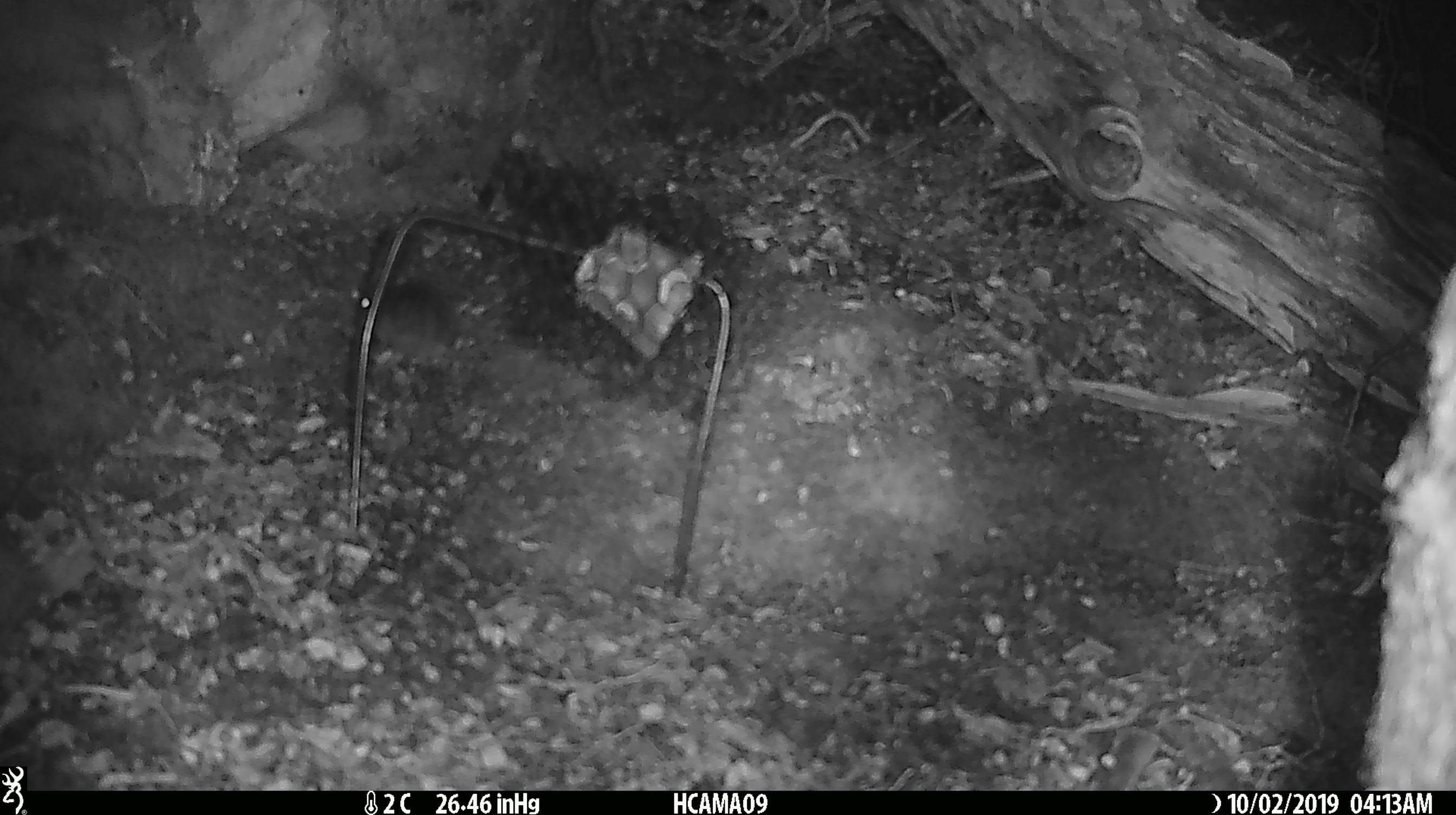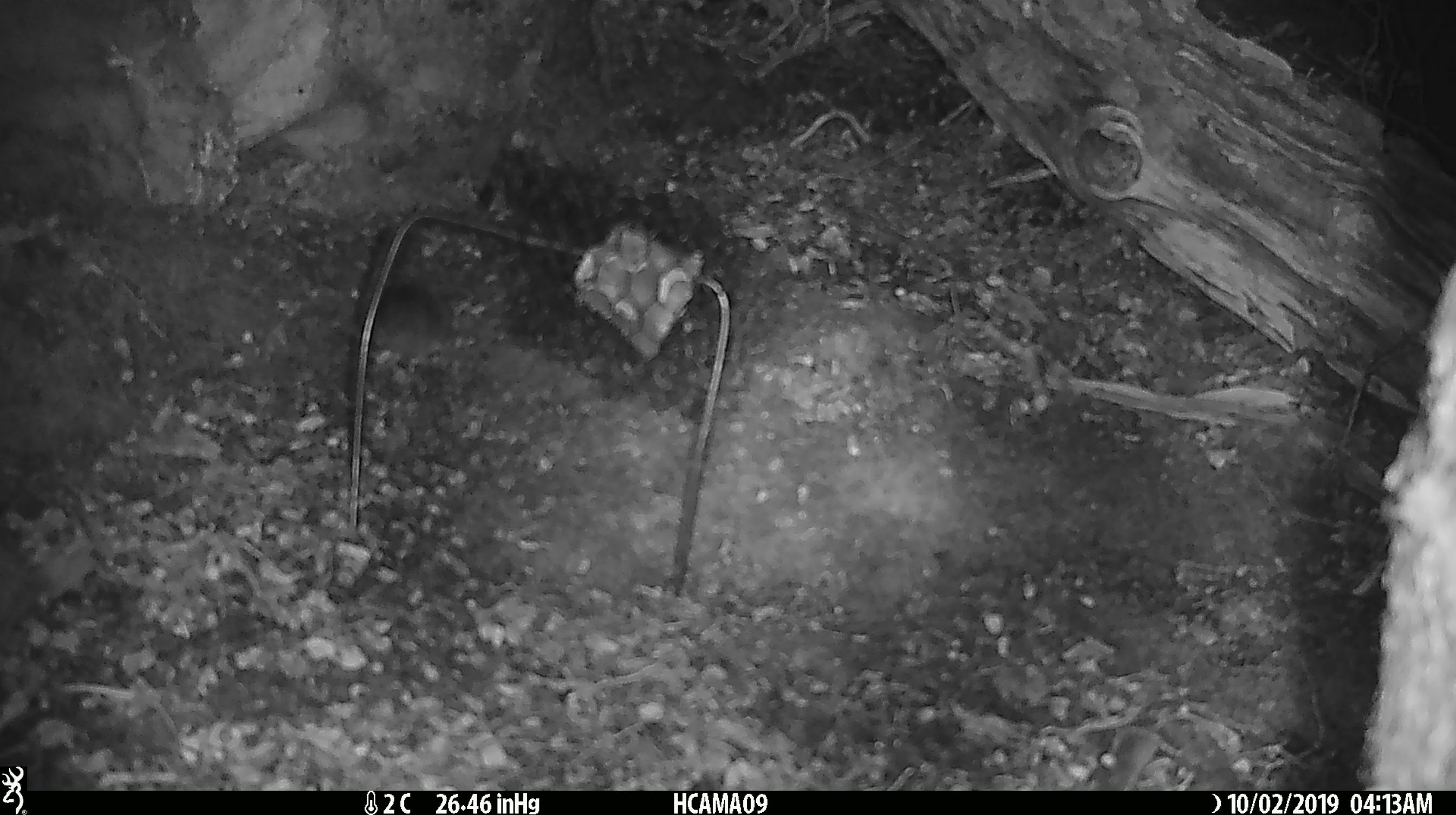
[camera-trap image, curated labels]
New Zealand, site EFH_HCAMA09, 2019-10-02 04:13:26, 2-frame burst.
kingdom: Animalia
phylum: Chordata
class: Mammalia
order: Rodentia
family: Muridae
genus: Mus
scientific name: Mus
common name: mouse